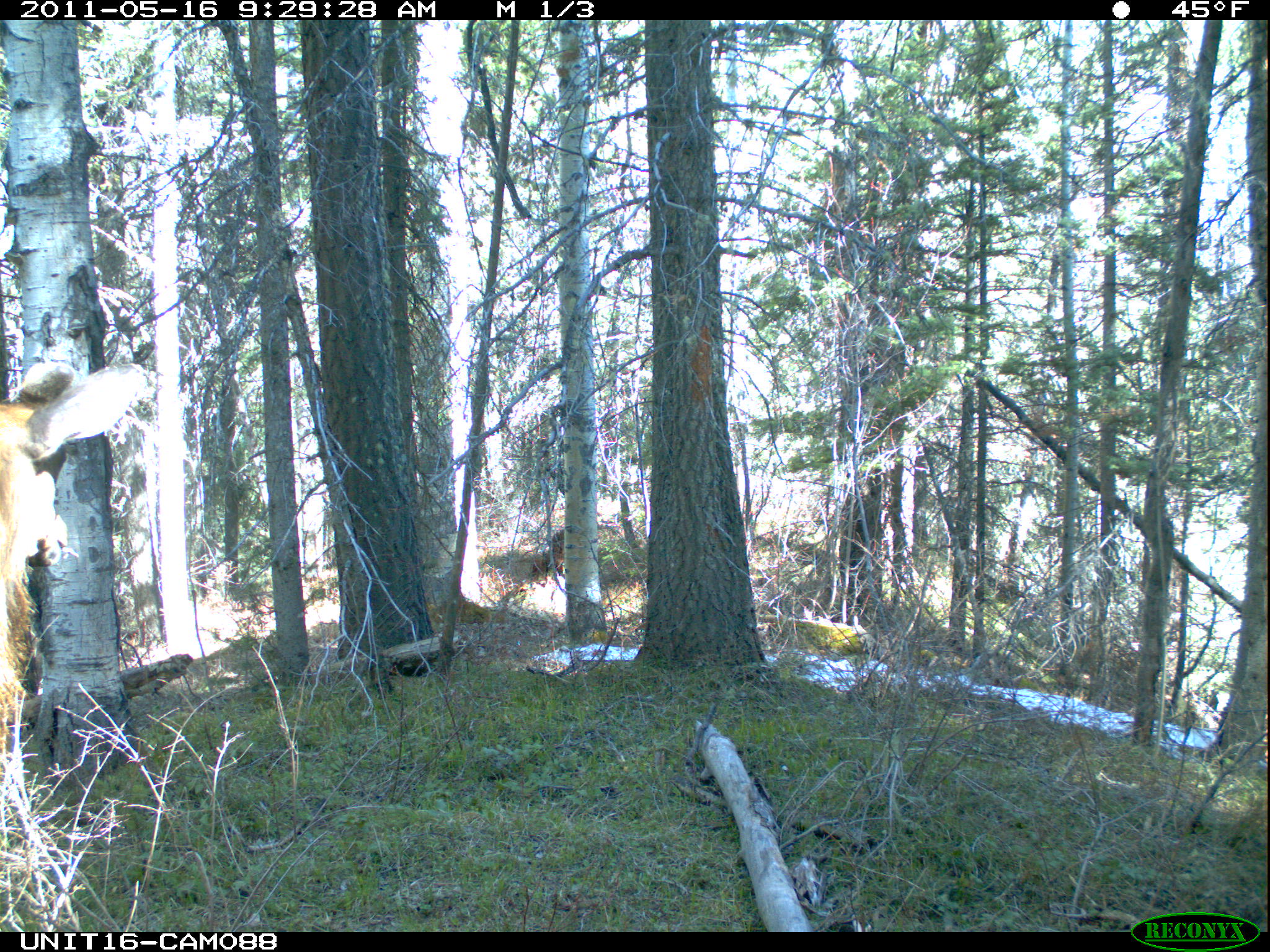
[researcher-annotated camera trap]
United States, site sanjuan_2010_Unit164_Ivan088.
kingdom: Animalia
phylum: Chordata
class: Mammalia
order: Artiodactyla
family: Cervidae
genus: Cervus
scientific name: Cervus elaphus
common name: red deer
Cervus elaphus (red deer).